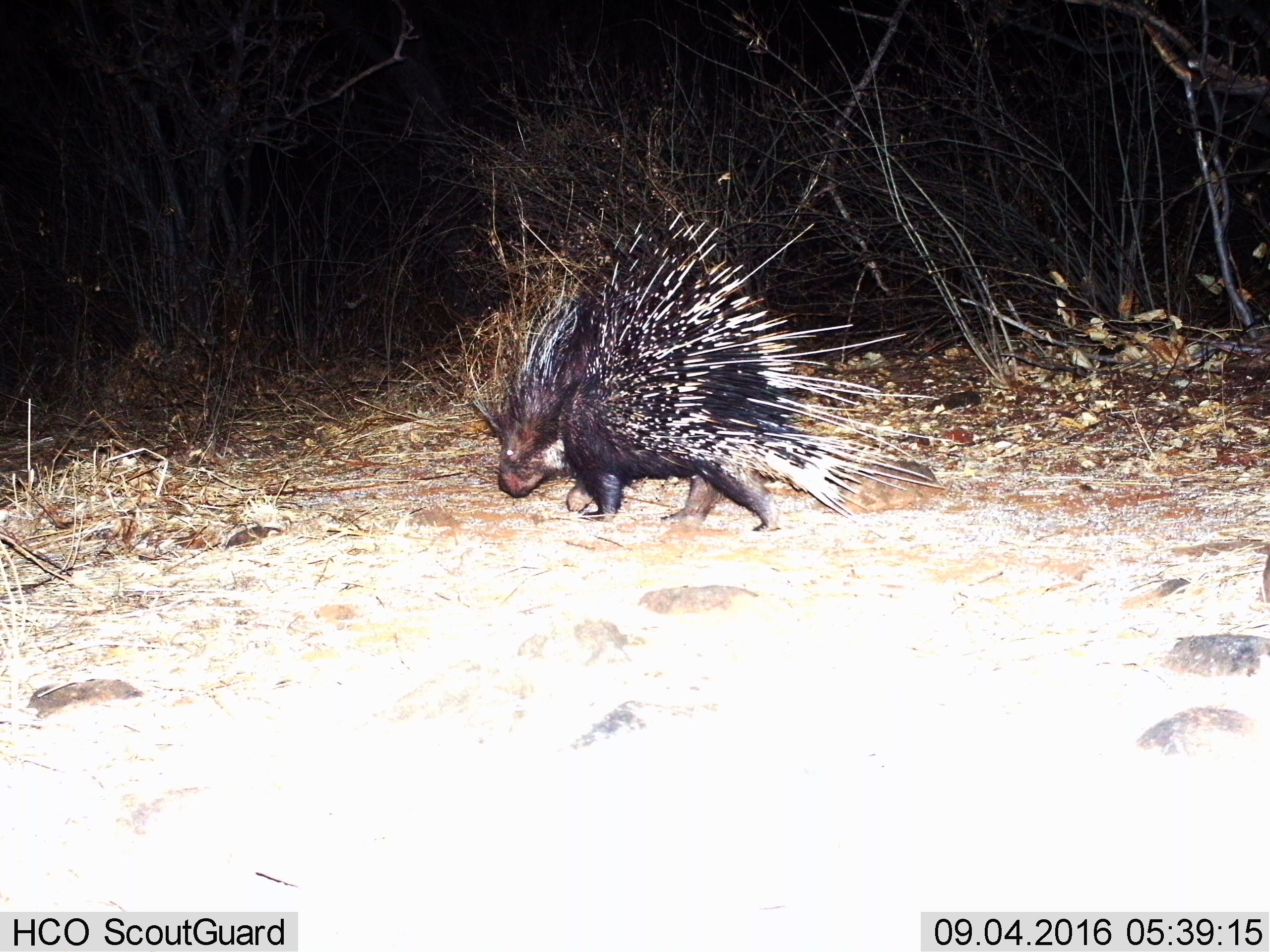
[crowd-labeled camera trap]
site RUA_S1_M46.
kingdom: Animalia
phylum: Chordata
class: Mammalia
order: Rodentia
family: Hystricidae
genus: Hystrix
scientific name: Hystrix cristata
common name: crested porcupine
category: porcupine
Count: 1.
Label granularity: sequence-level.